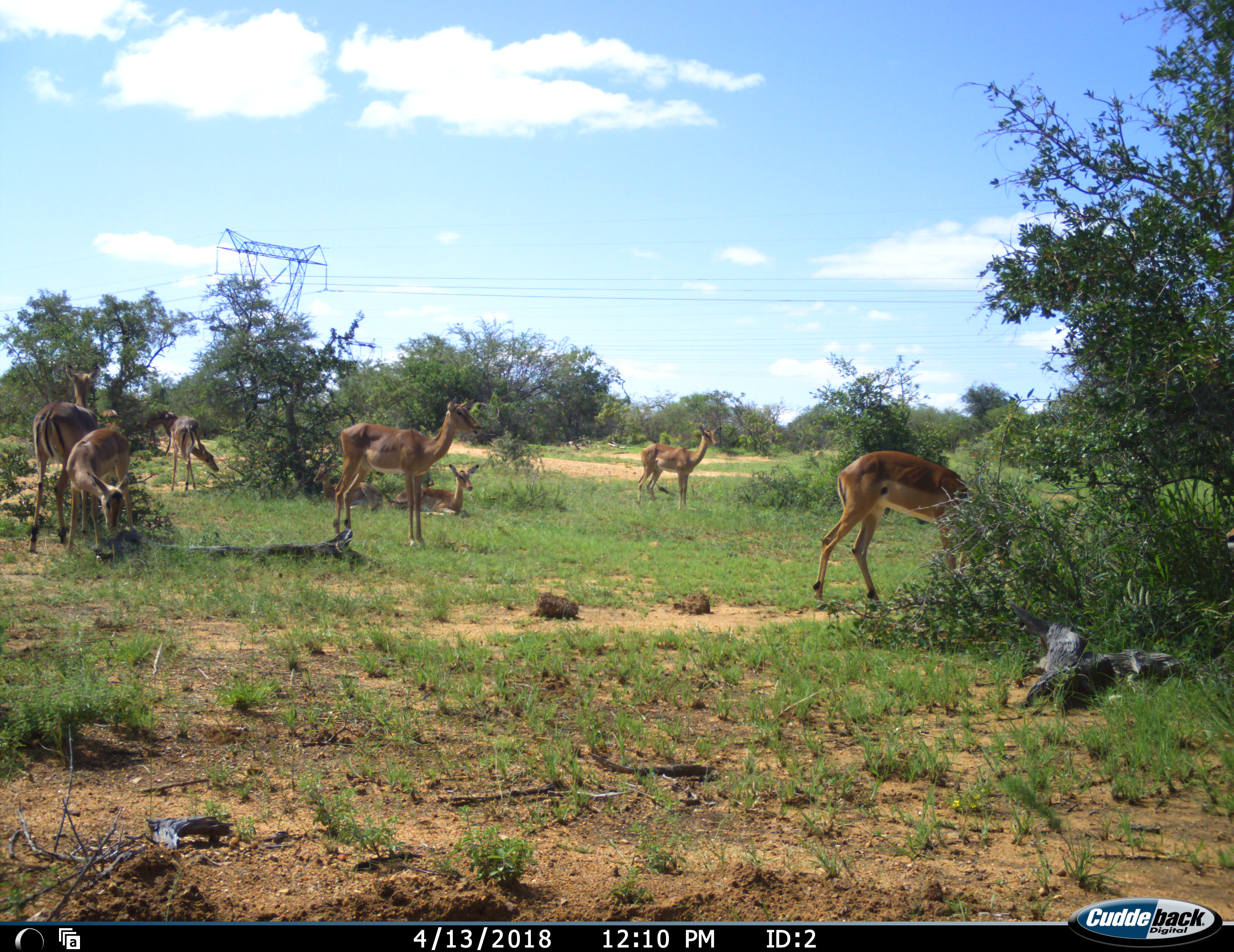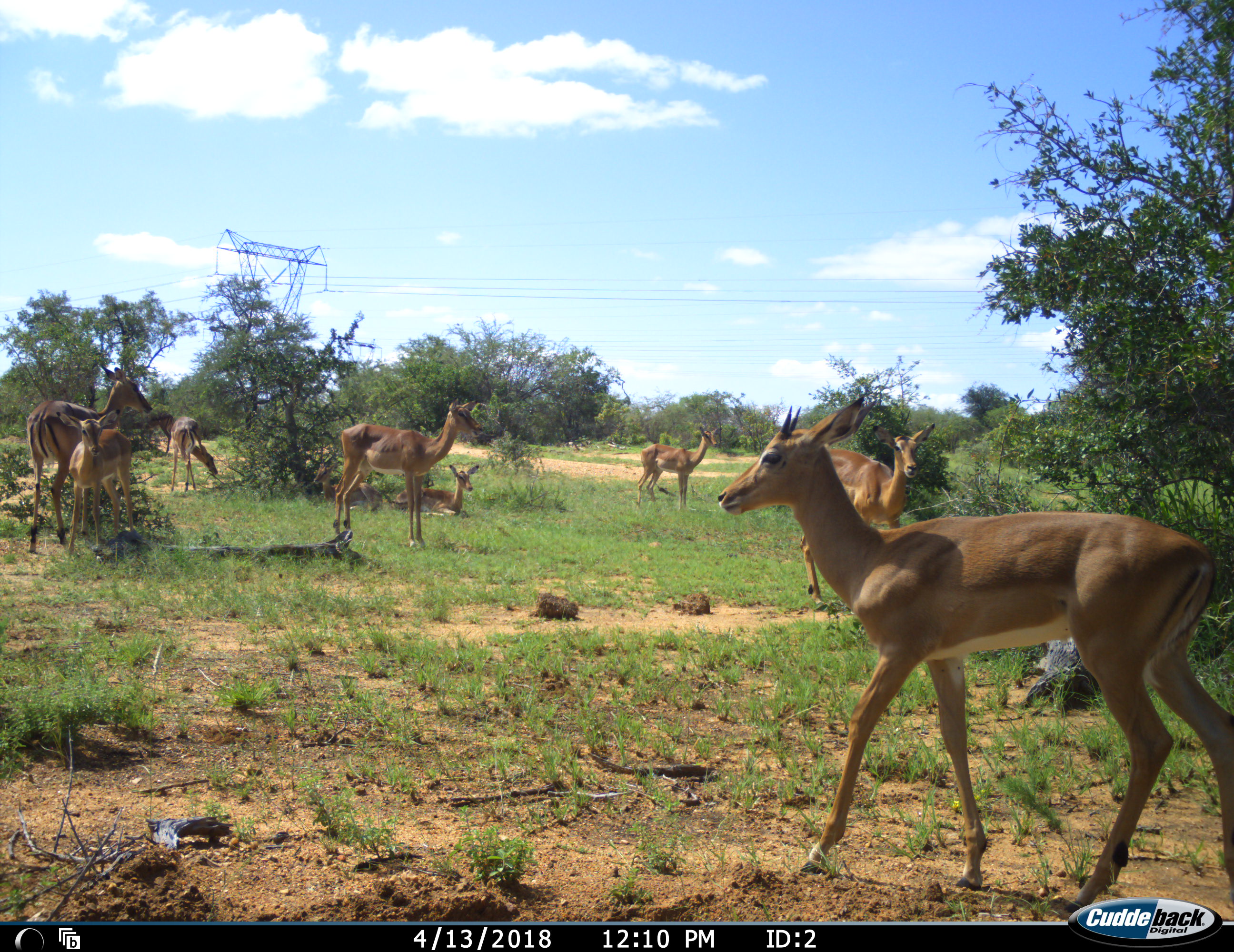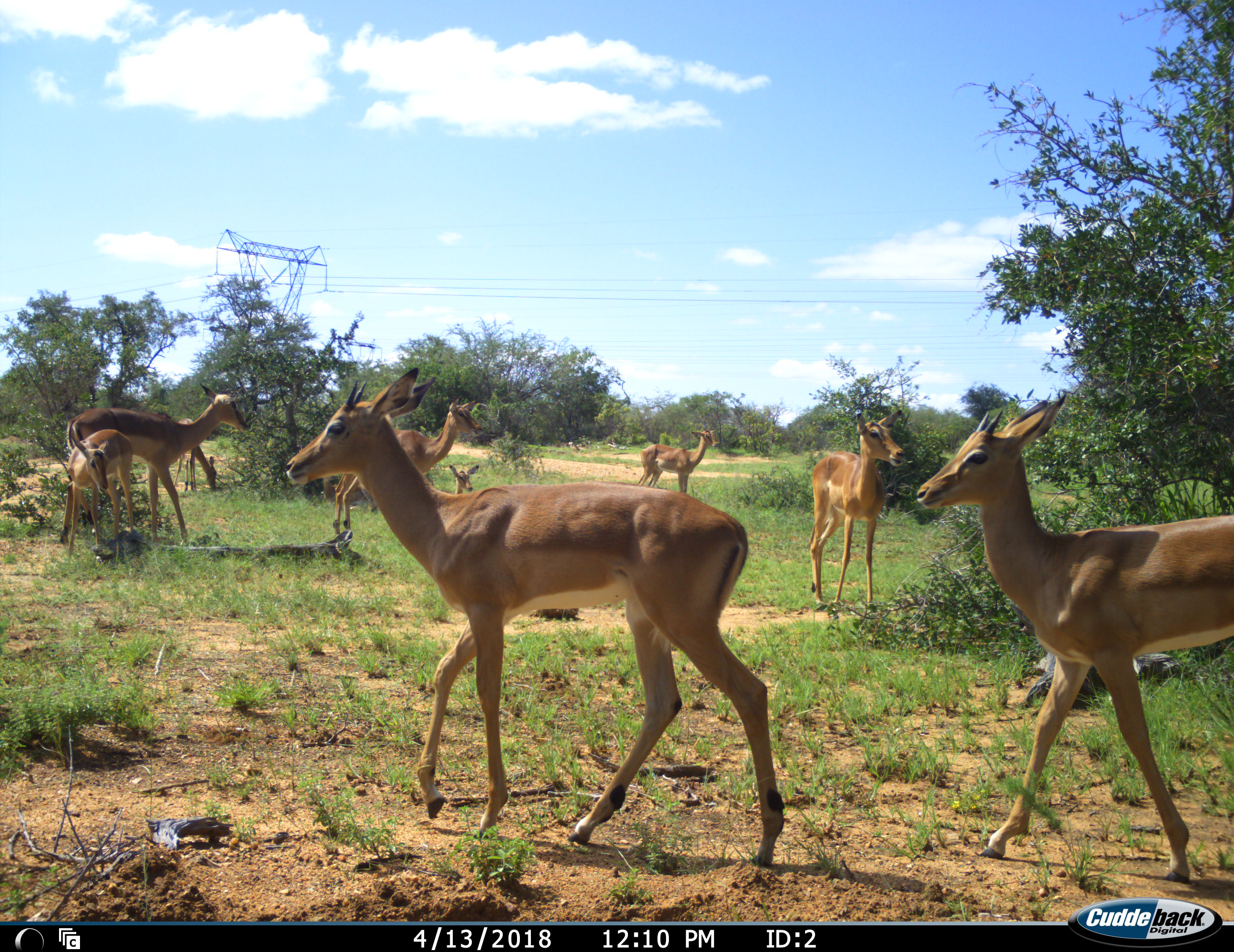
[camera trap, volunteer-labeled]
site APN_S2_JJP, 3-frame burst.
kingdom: Animalia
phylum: Chordata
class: Mammalia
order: Artiodactyla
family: Bovidae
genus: Aepyceros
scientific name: Aepyceros melampus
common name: impala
Impala (Aepyceros melampus), count 10. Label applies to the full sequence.